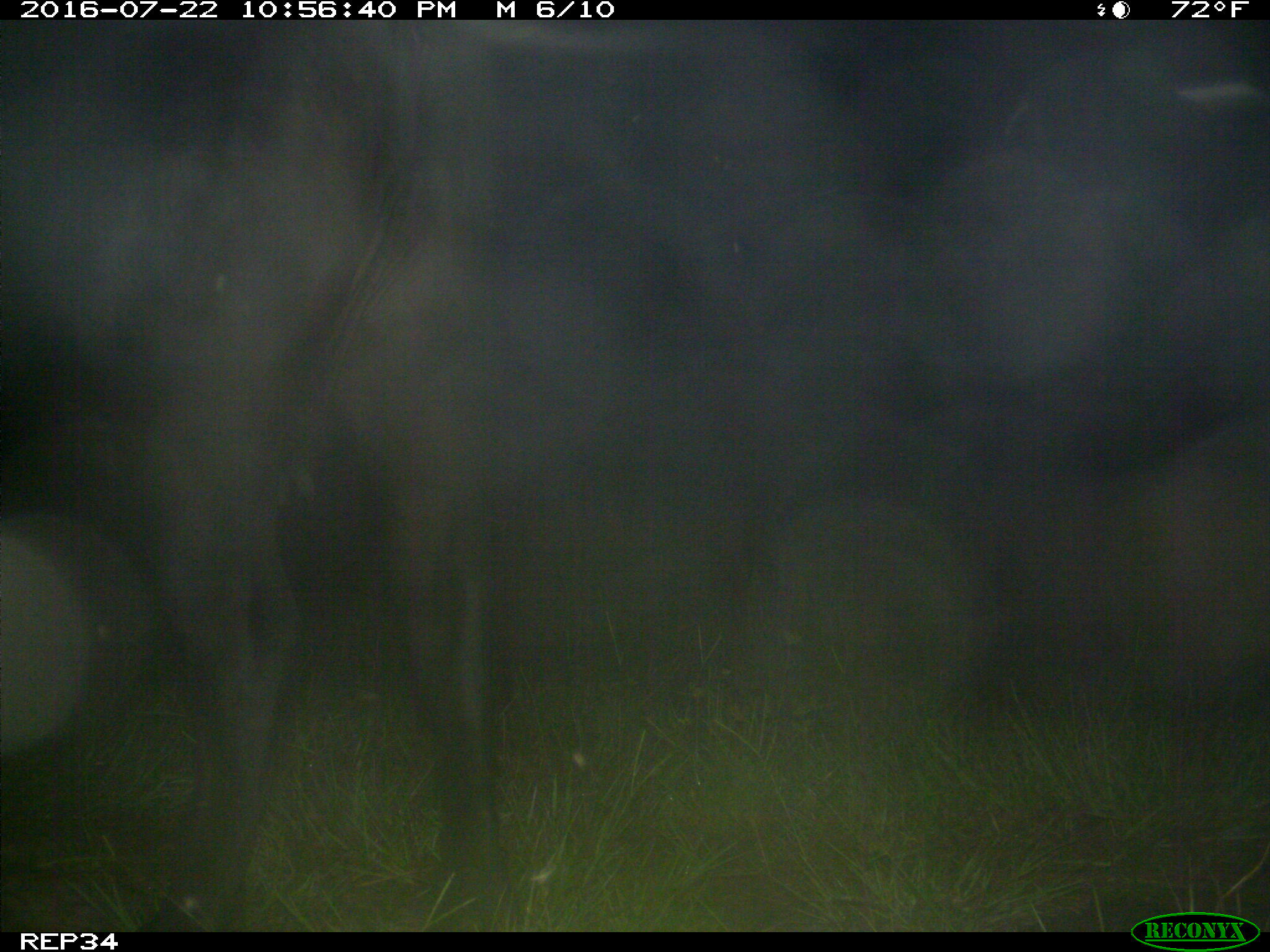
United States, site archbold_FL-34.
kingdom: Animalia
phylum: Chordata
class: Mammalia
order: Artiodactyla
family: Bovidae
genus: Bos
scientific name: Bos taurus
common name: domestic cow